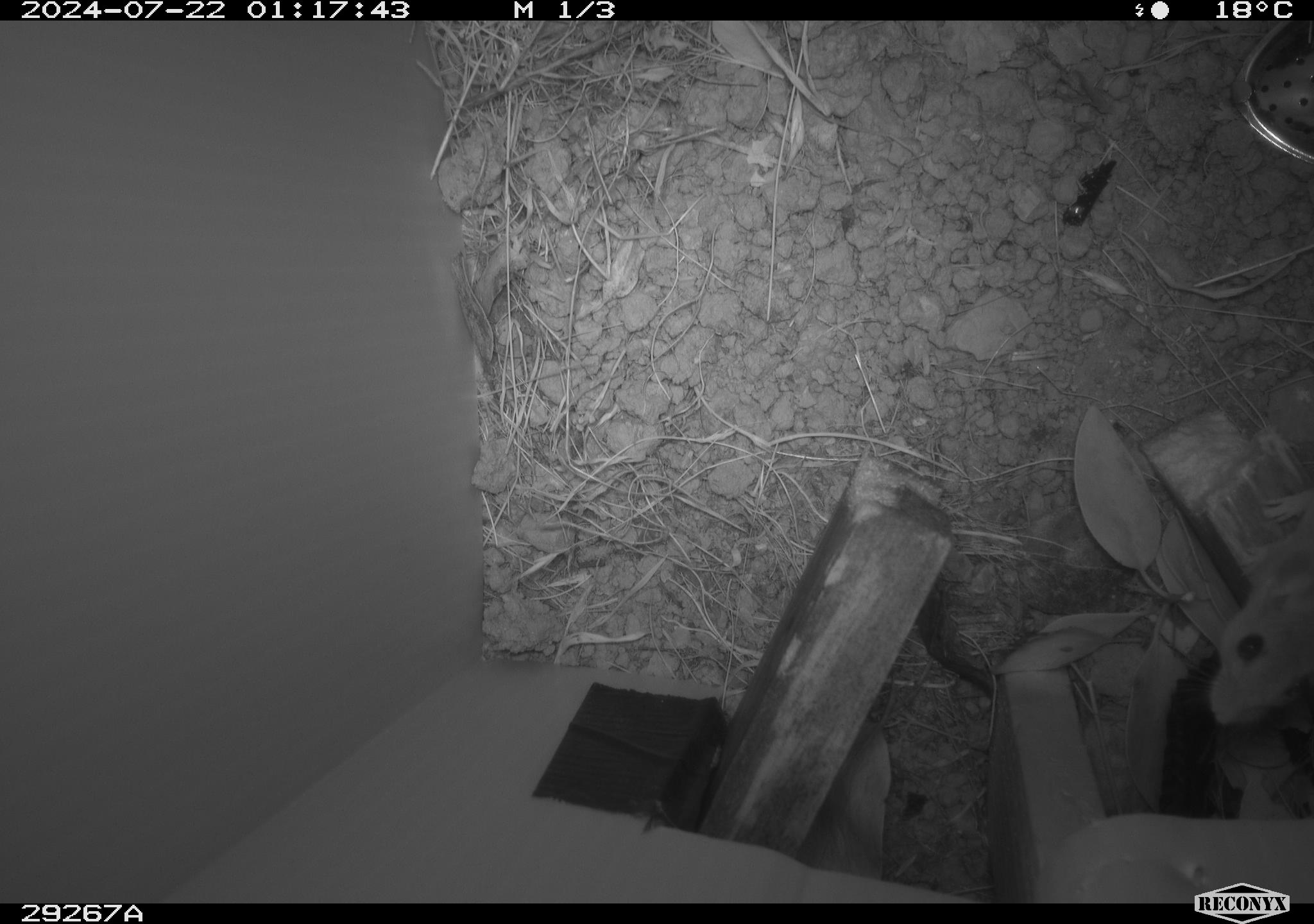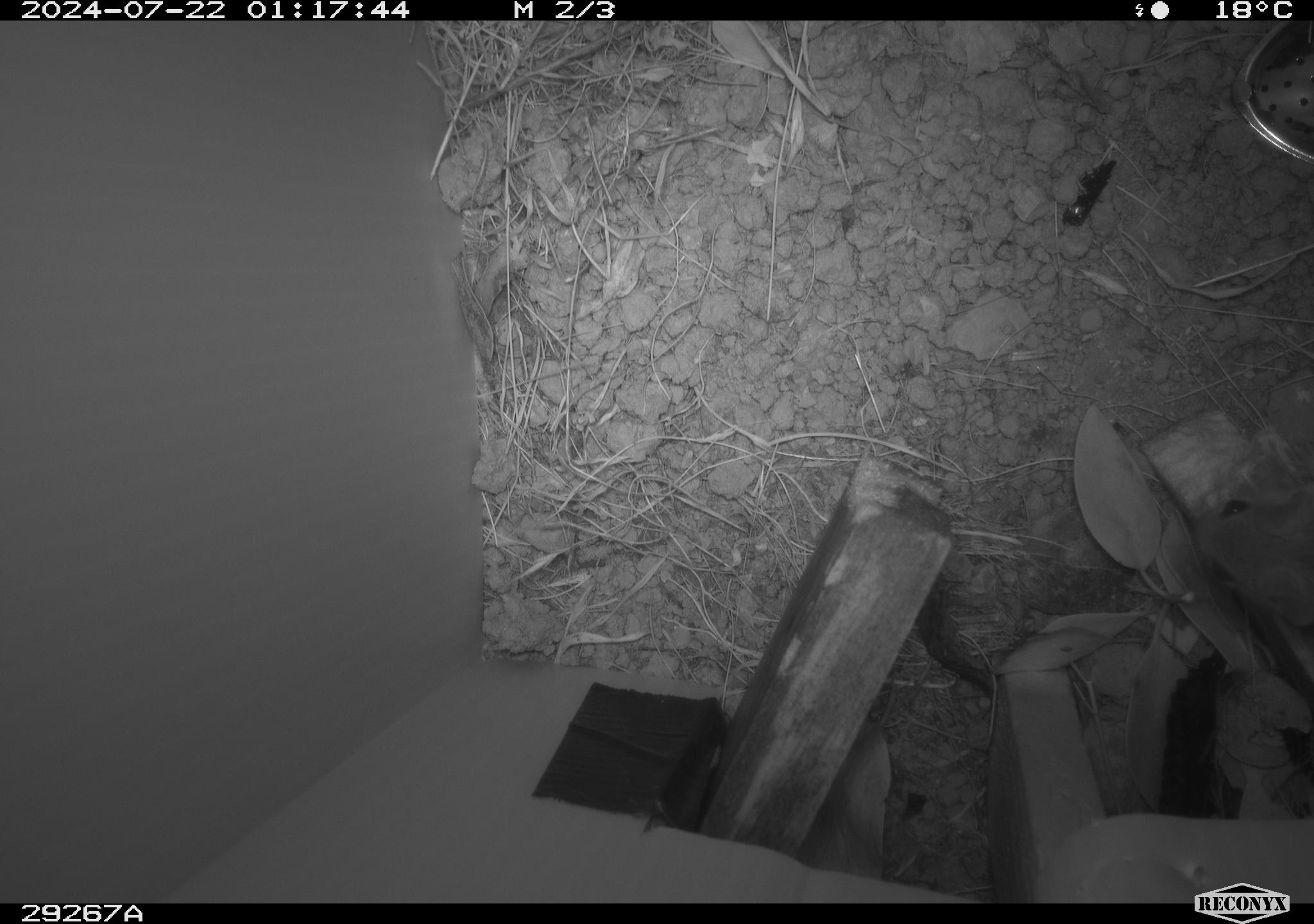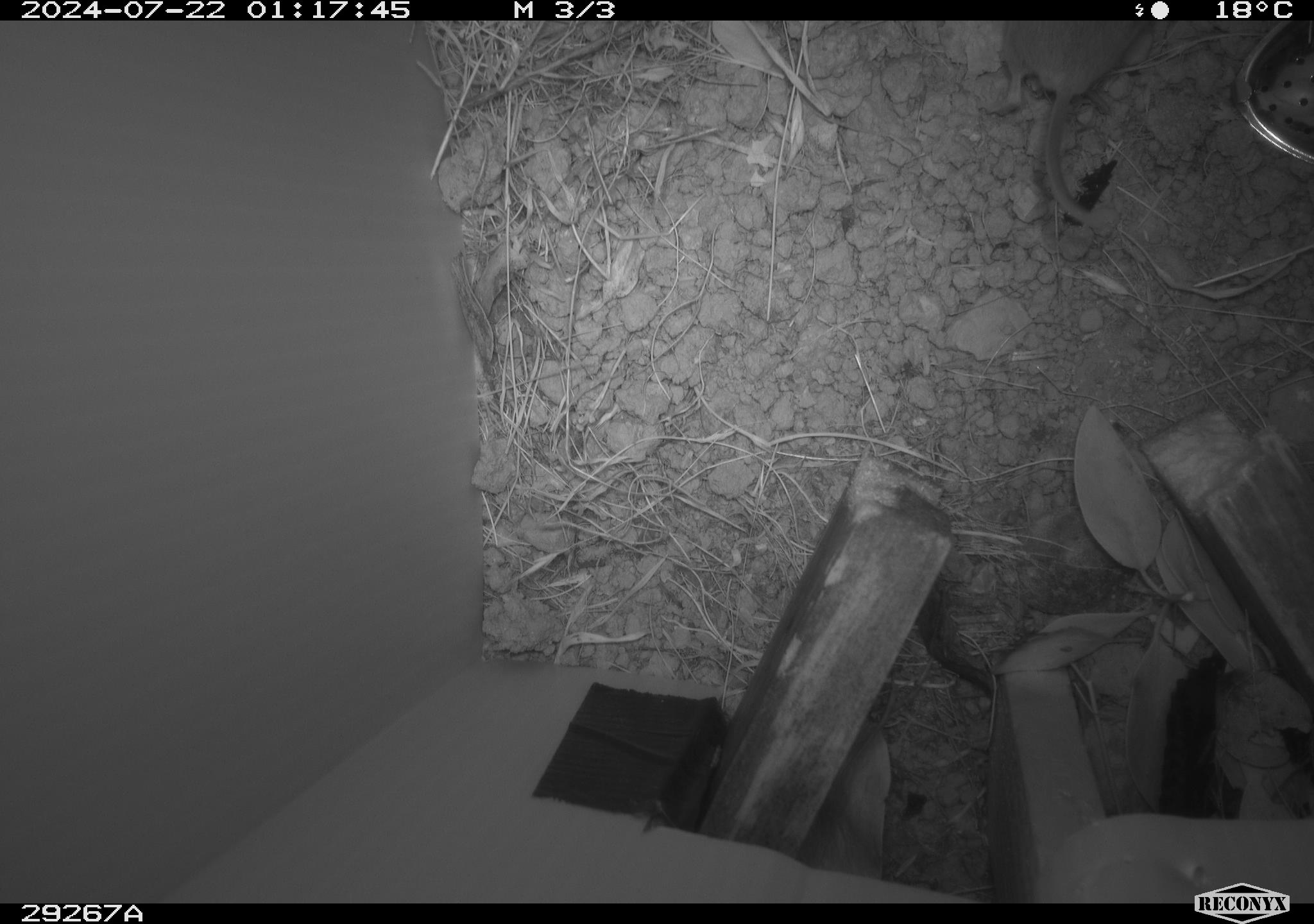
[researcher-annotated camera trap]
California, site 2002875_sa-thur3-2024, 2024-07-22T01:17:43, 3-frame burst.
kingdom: Animalia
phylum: Chordata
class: Mammalia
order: Rodentia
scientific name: Rodentia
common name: mouse species